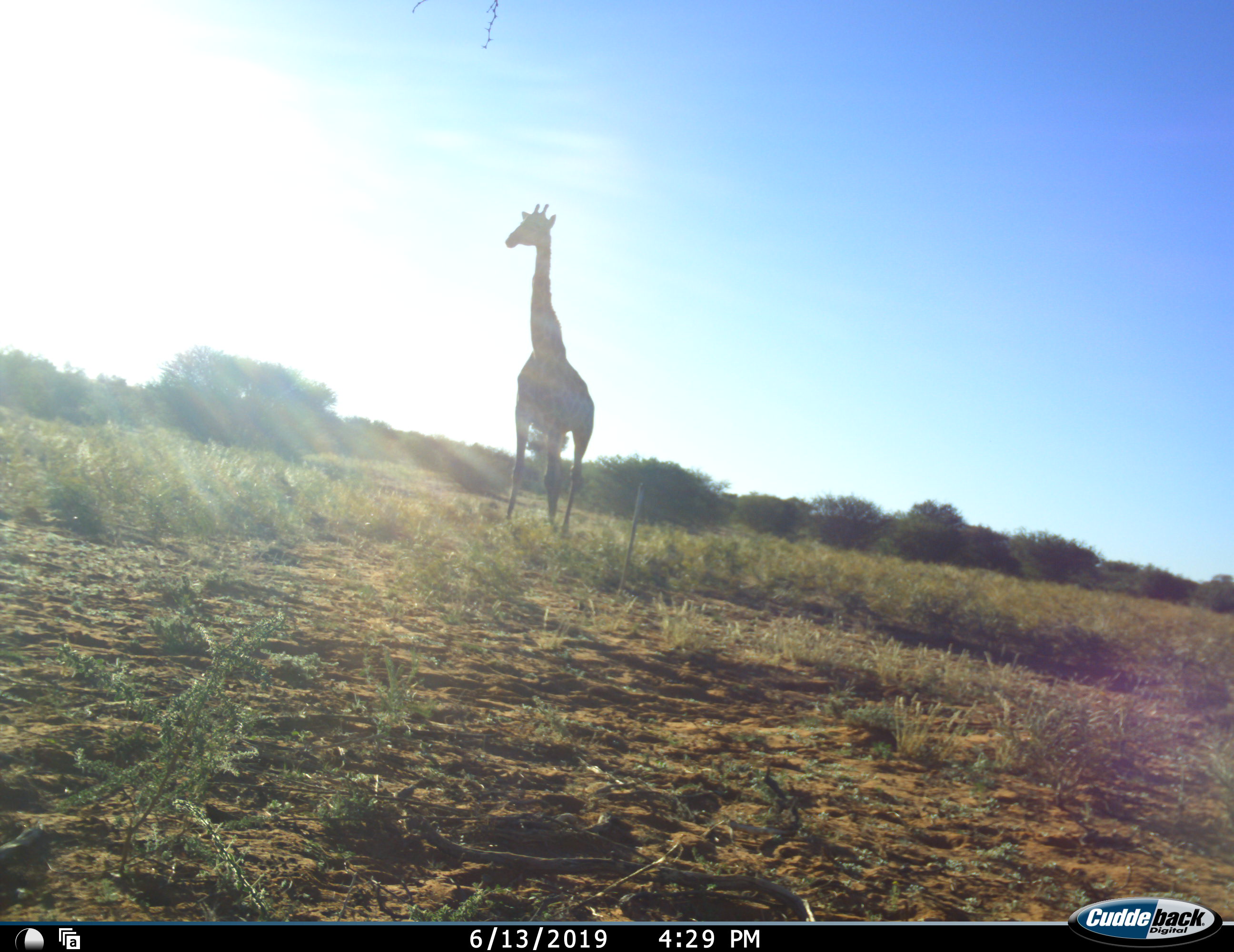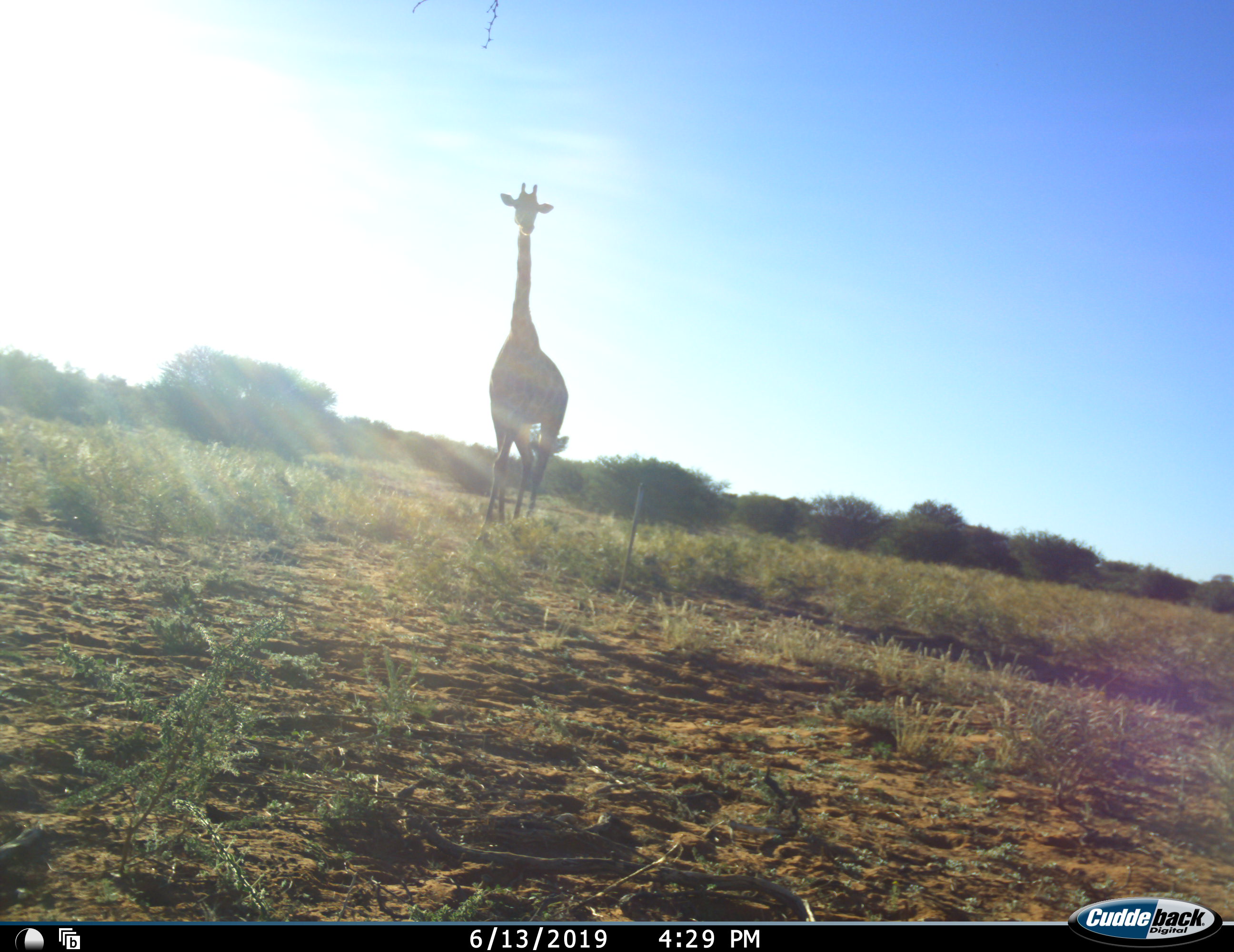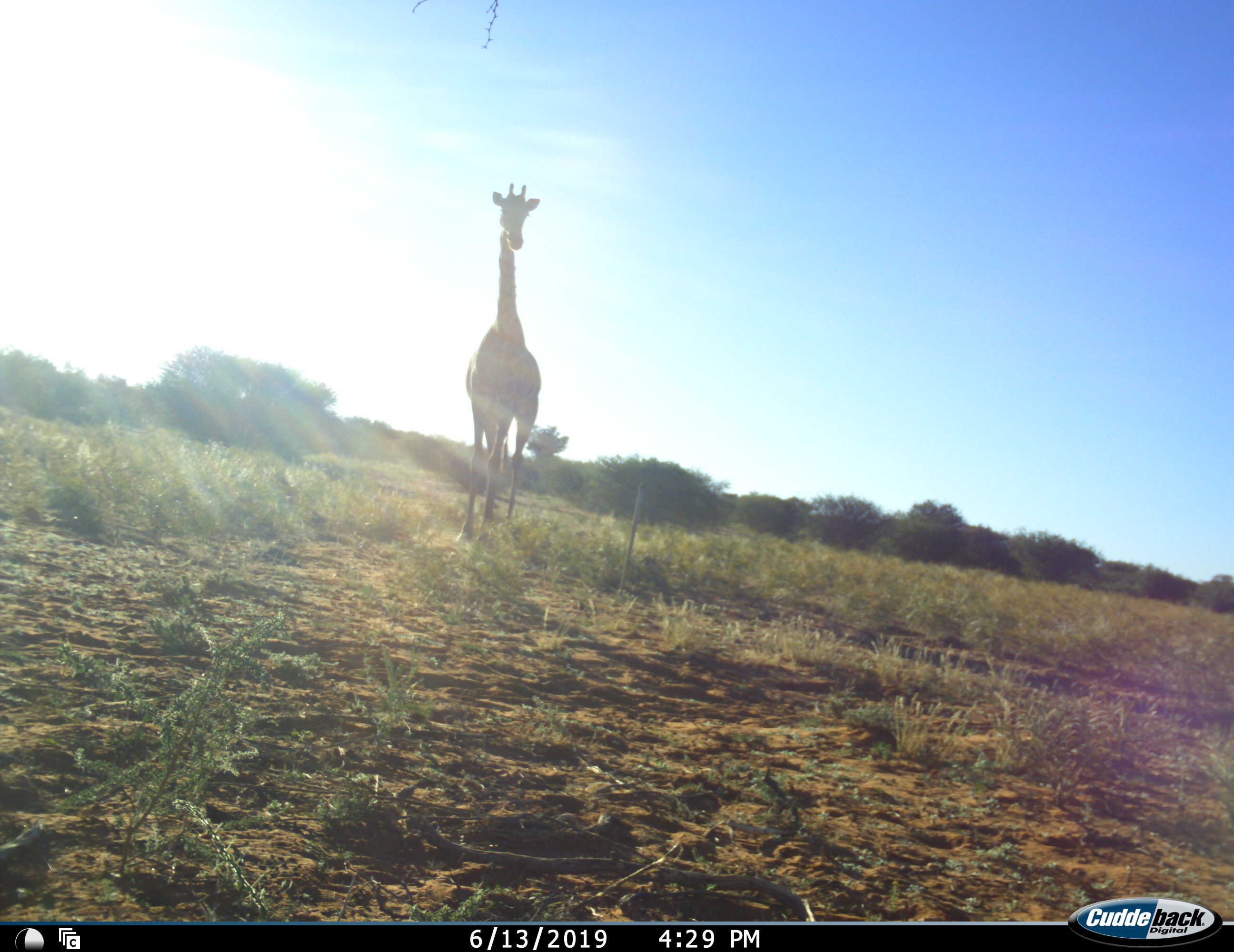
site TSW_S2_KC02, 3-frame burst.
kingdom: Animalia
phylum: Chordata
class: Mammalia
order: Artiodactyla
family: Giraffidae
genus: Giraffa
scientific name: Giraffa camelopardalis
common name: giraffe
Giraffe (Giraffa camelopardalis), count 1. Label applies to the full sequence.